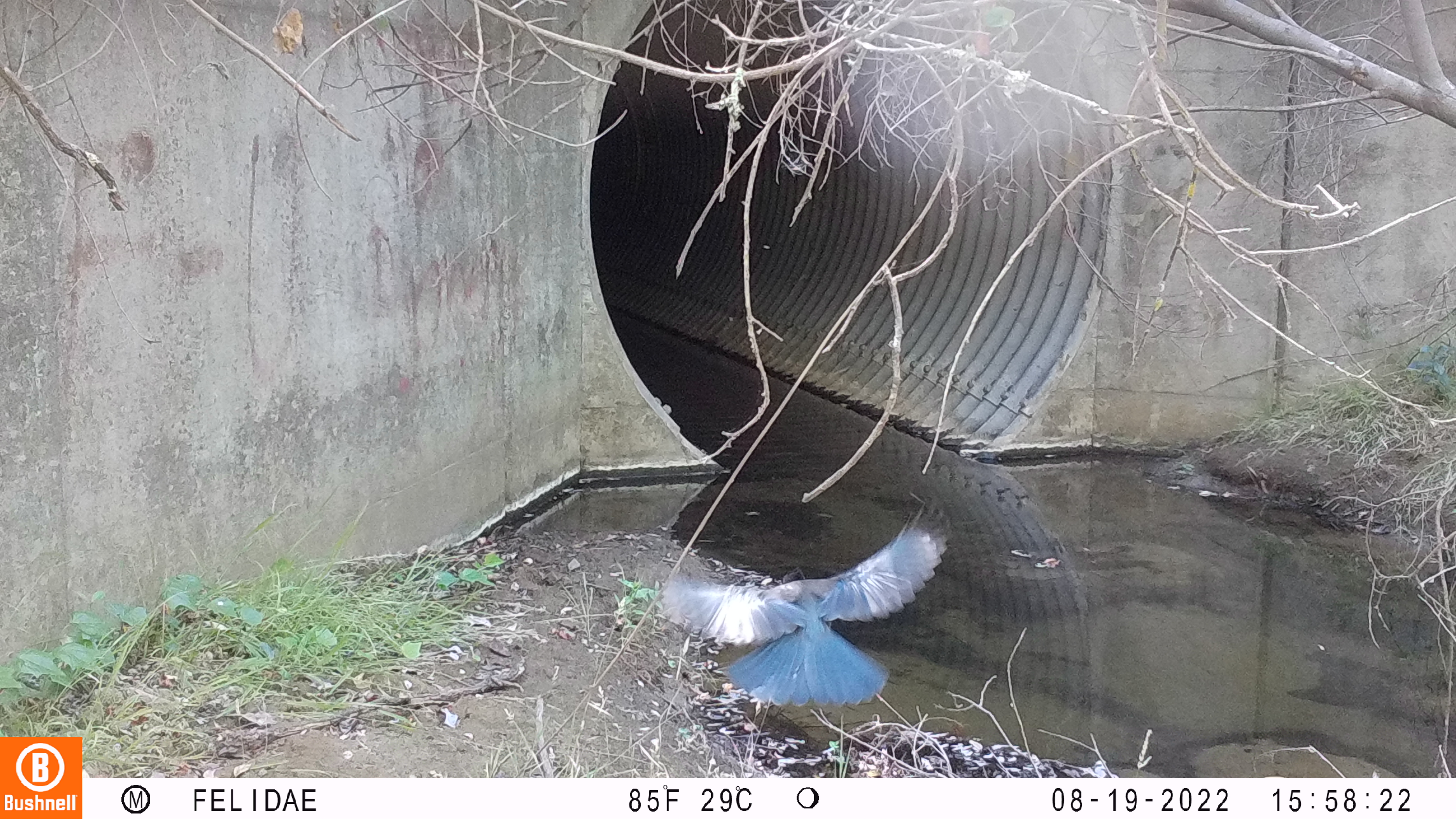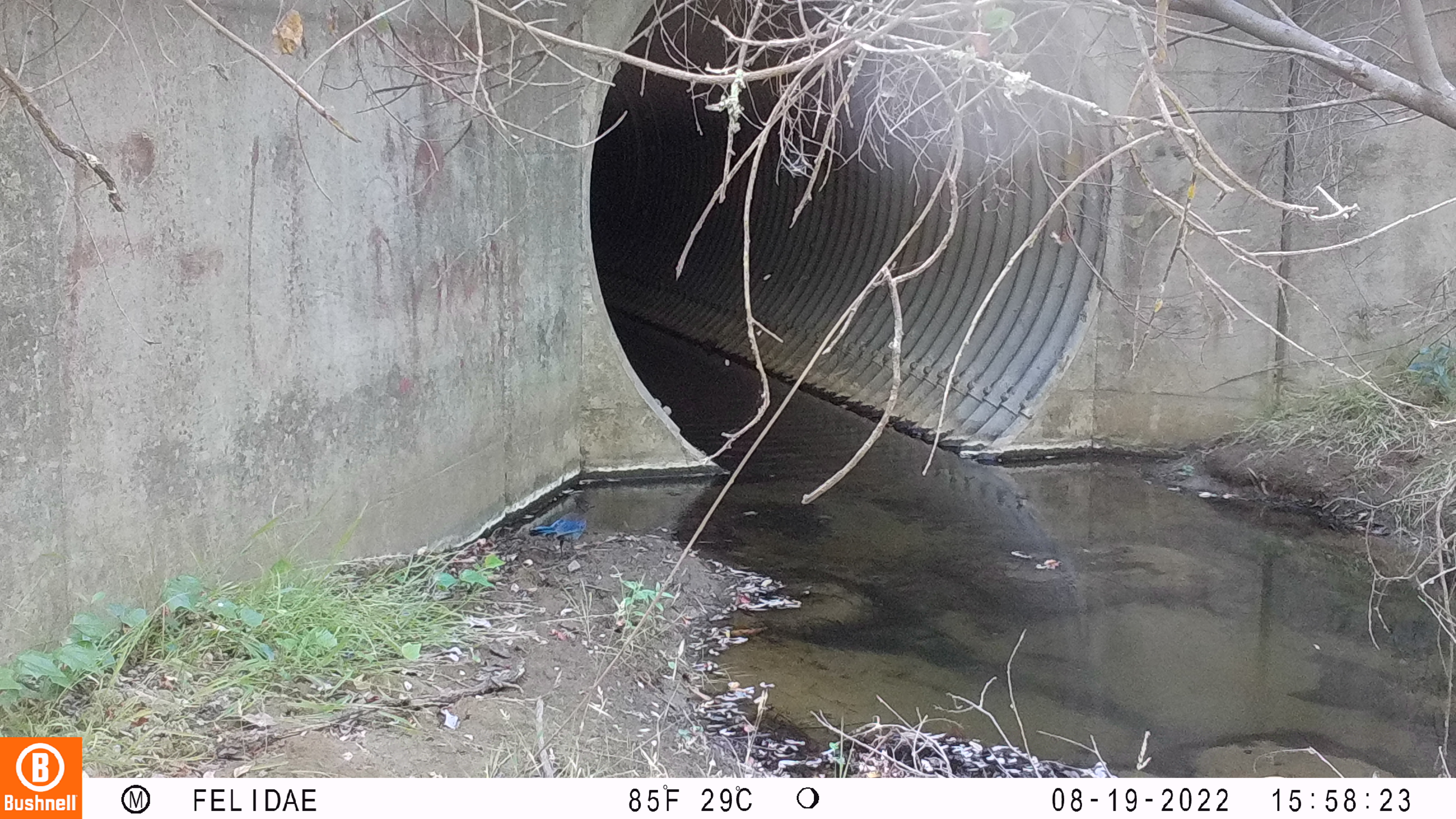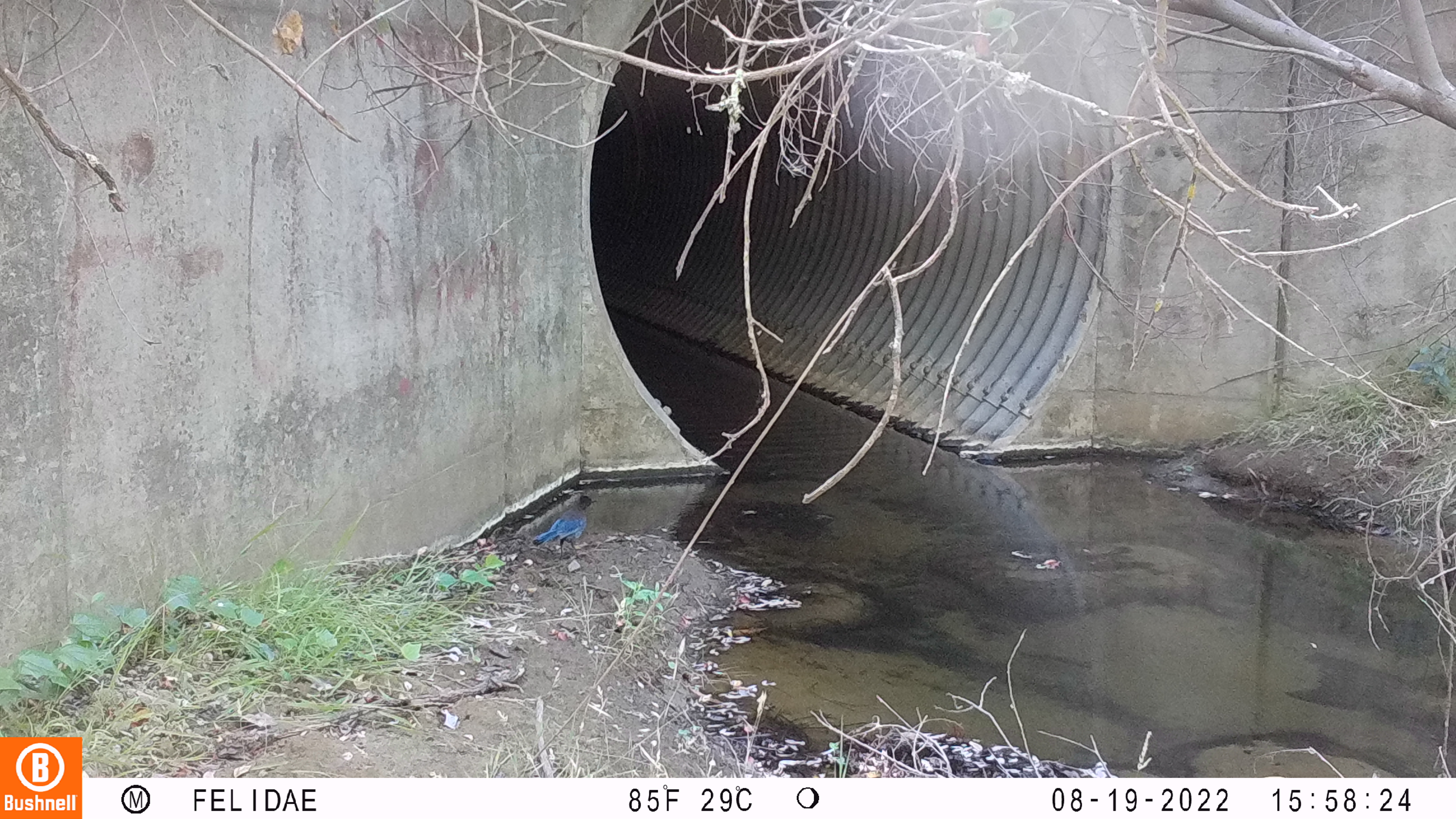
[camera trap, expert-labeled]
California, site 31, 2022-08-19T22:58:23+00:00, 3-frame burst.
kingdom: Animalia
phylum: Chordata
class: Aves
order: Passeriformes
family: Corvidae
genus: Cyanocitta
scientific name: Cyanocitta stelleri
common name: steller's jay